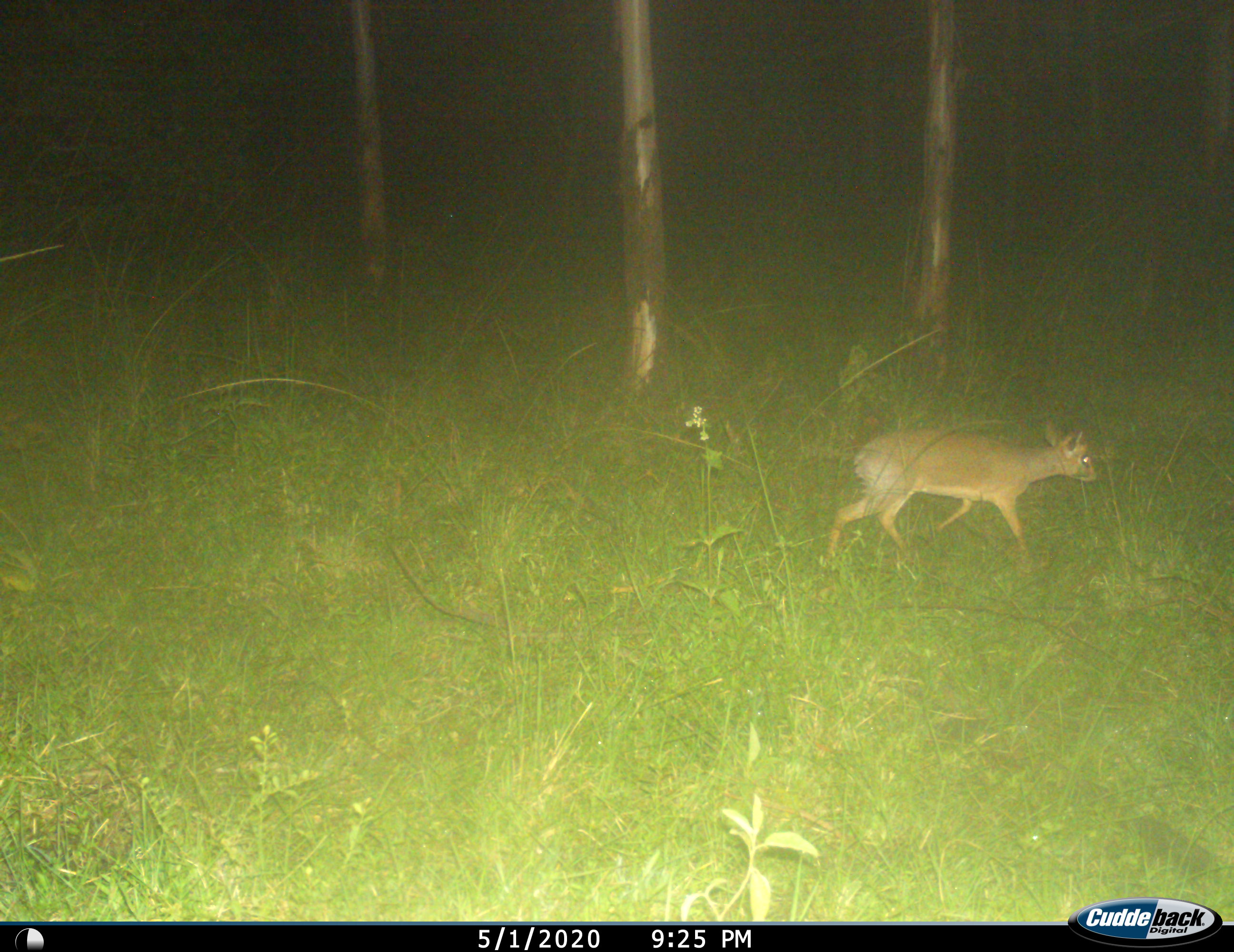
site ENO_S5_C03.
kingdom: Animalia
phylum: Chordata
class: Mammalia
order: Artiodactyla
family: Bovidae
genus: Madoqua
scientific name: Madoqua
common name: dik-dik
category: dikdik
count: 1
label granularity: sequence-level